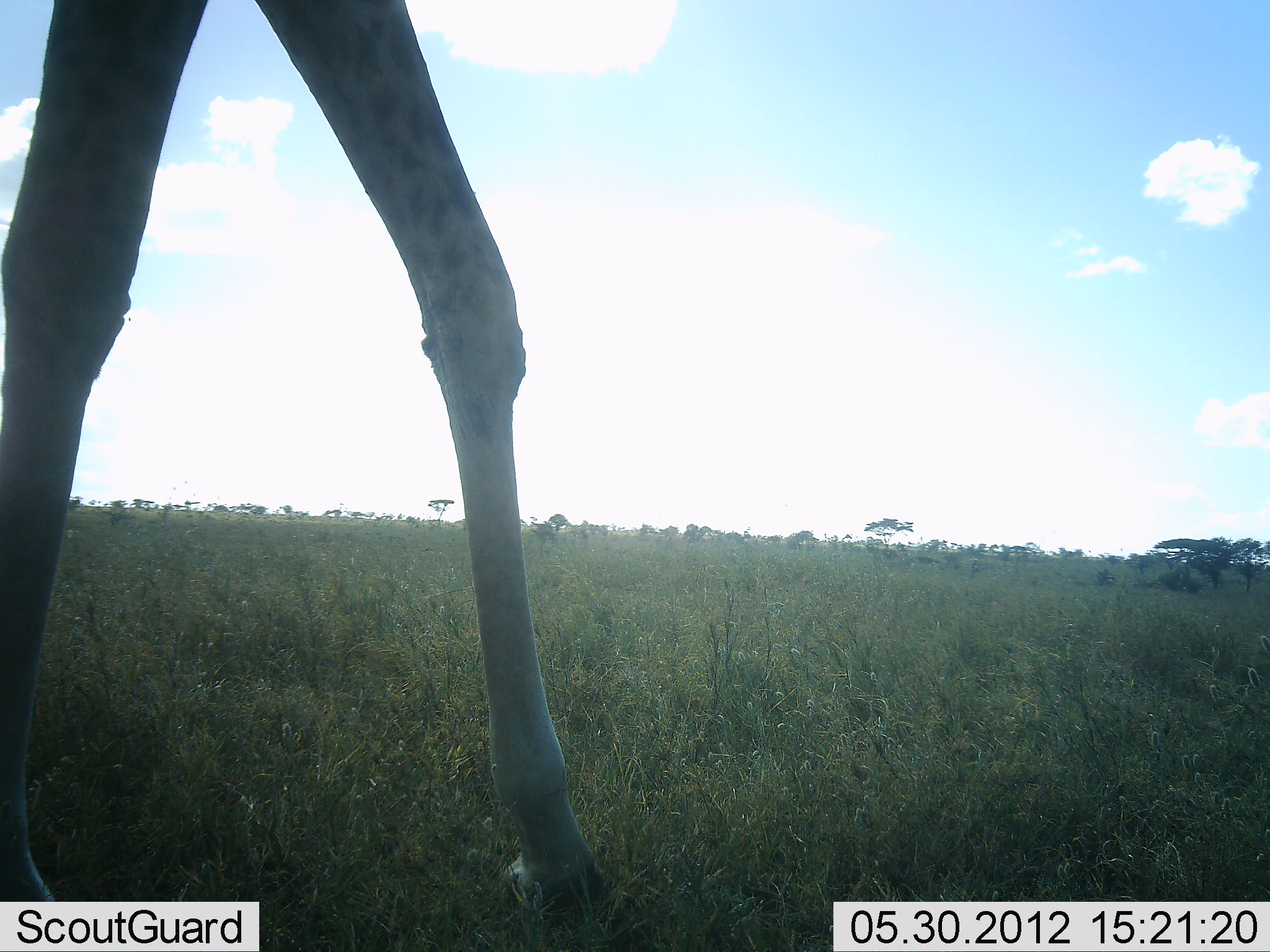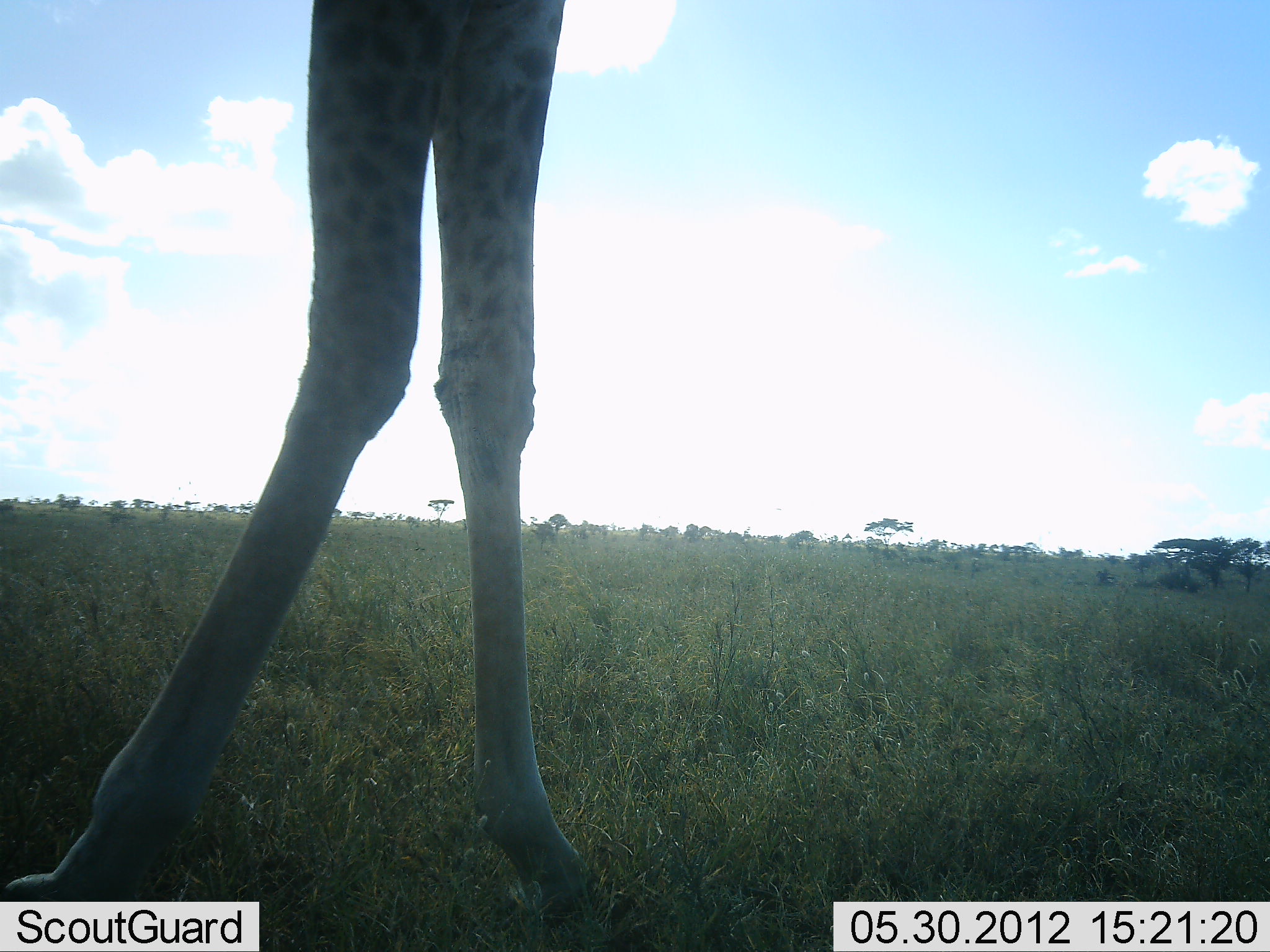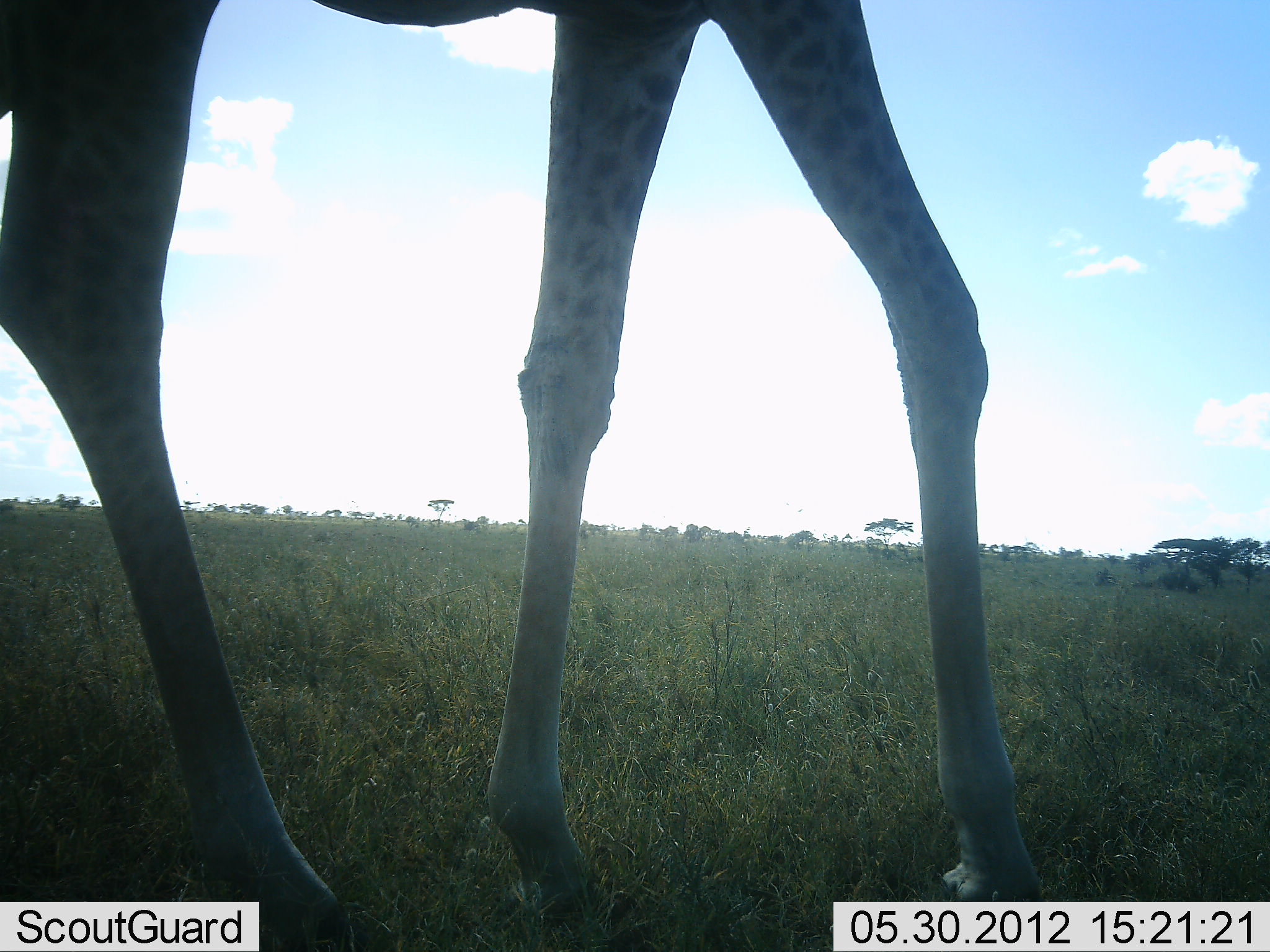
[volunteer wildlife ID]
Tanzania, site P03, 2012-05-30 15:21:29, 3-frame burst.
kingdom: Animalia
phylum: Chordata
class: Mammalia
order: Artiodactyla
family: Giraffidae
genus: Giraffa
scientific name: Giraffa camelopardalis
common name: giraffe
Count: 1.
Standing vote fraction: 10%.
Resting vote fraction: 0%.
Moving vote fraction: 90%.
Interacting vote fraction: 0%.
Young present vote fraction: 0%.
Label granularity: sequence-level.